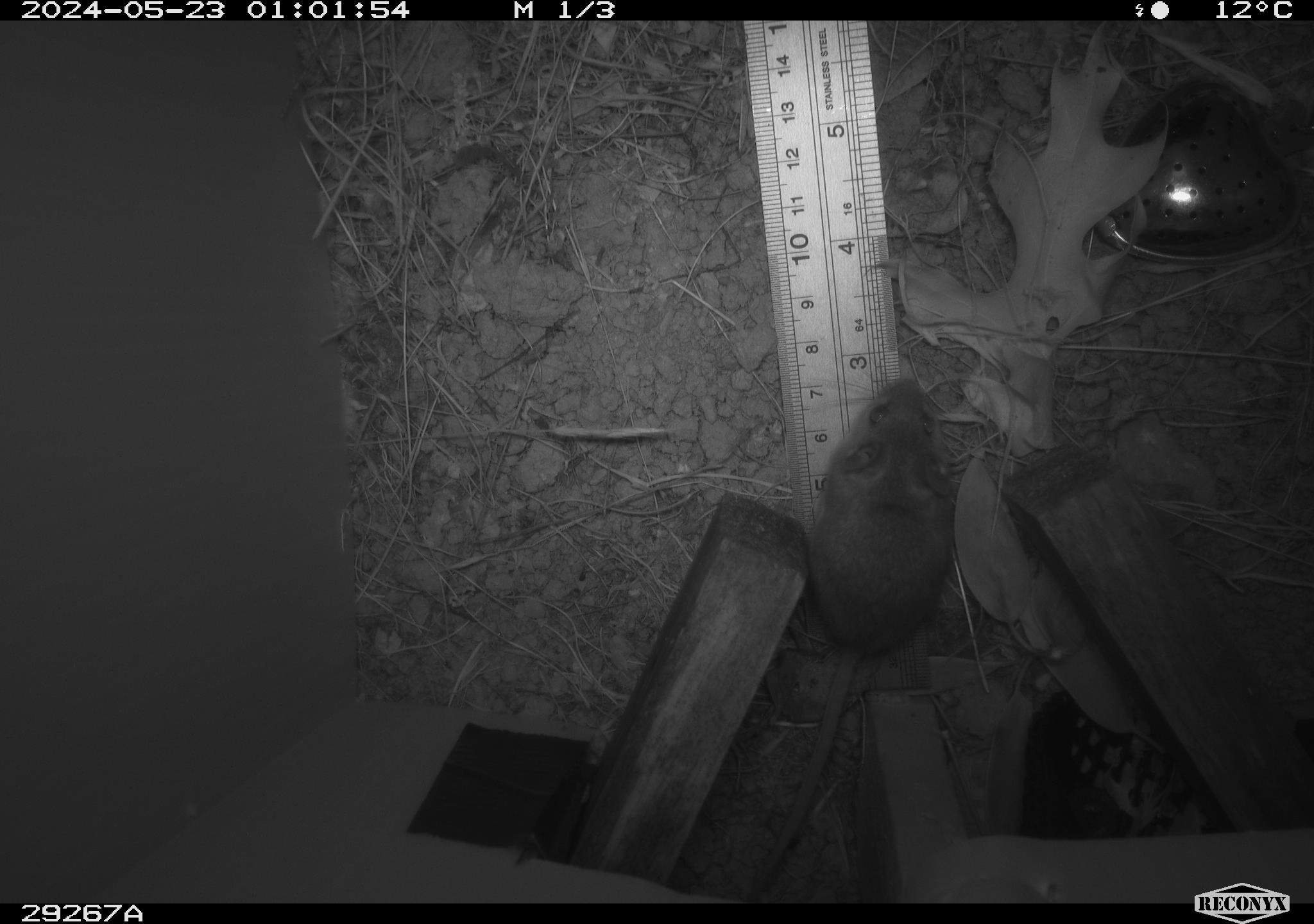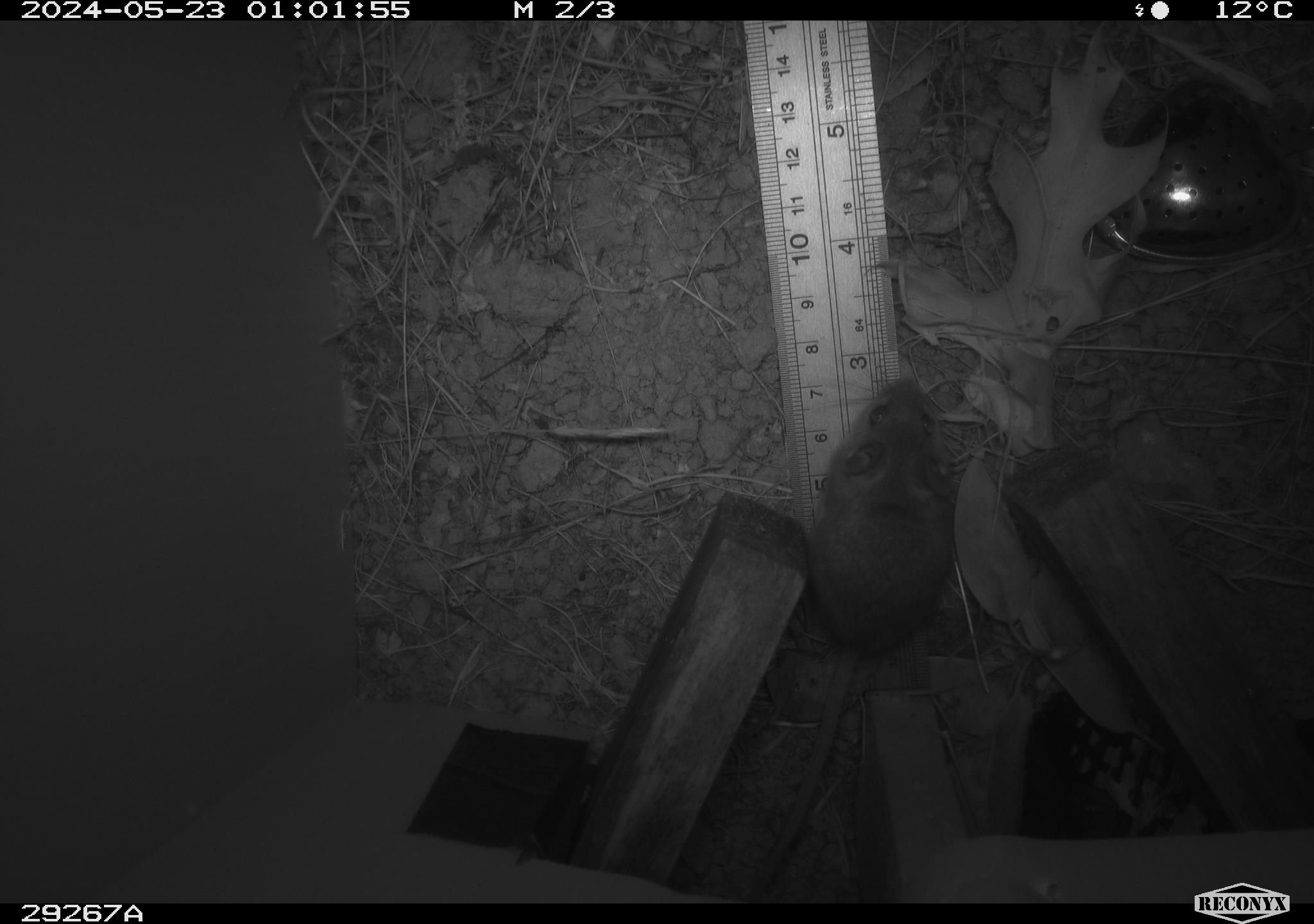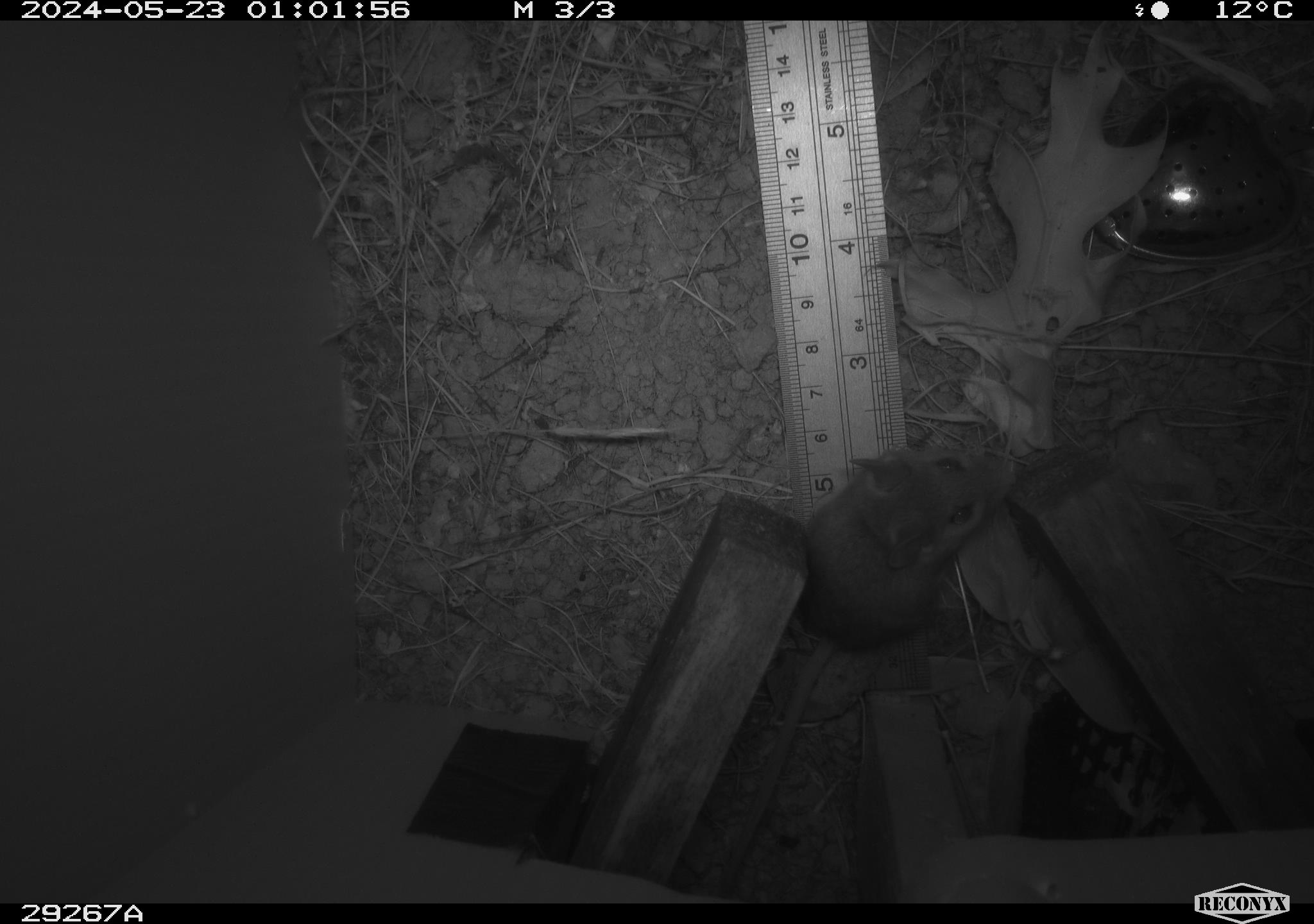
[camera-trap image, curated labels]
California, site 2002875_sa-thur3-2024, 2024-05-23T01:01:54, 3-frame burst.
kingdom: Animalia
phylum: Chordata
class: Mammalia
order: Rodentia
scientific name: Rodentia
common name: mouse species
Mouse species (Rodentia).